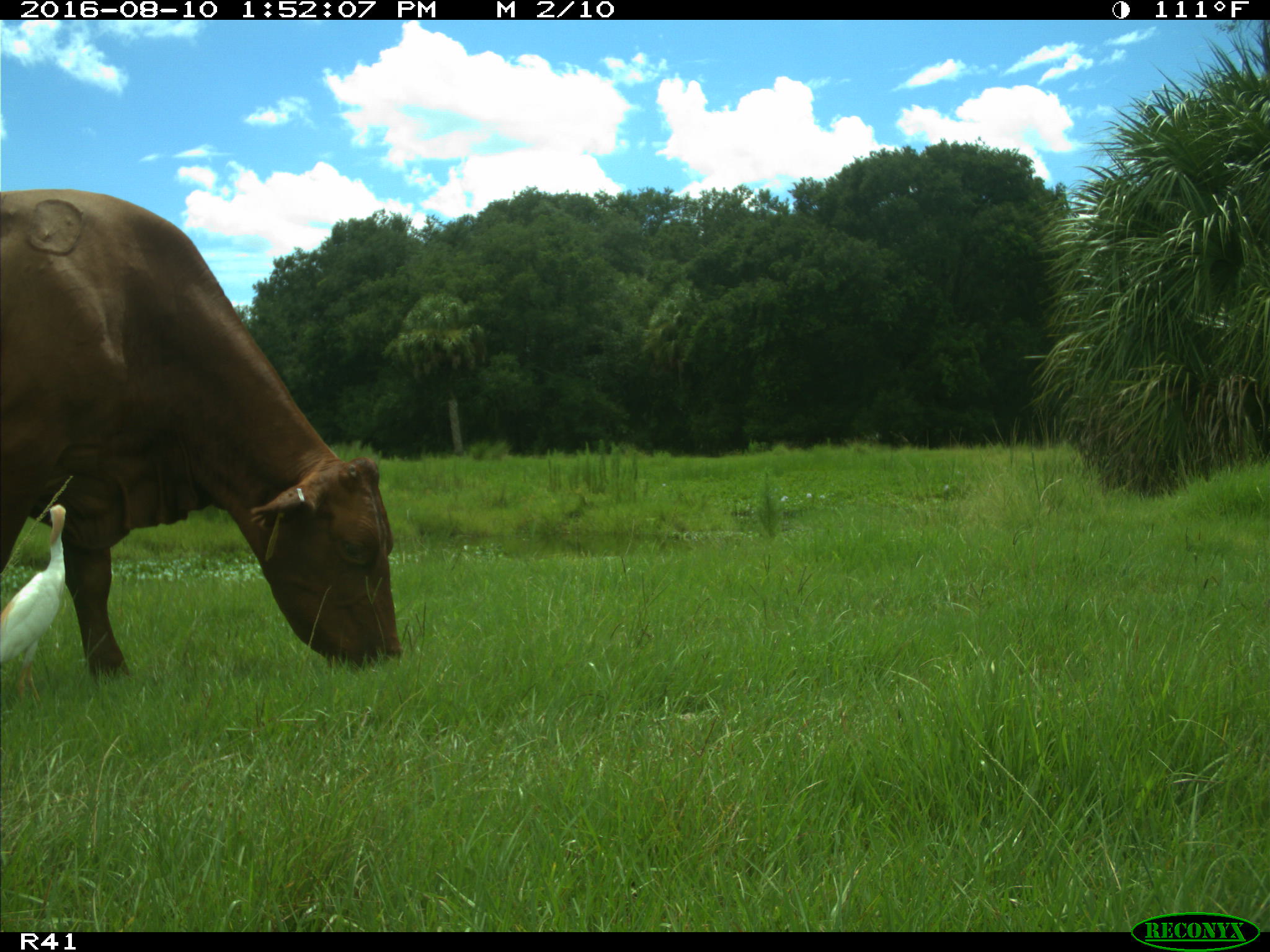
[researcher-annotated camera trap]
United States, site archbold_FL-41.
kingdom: Animalia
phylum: Chordata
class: Mammalia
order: Artiodactyla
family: Bovidae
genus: Bos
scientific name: Bos taurus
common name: domestic cow